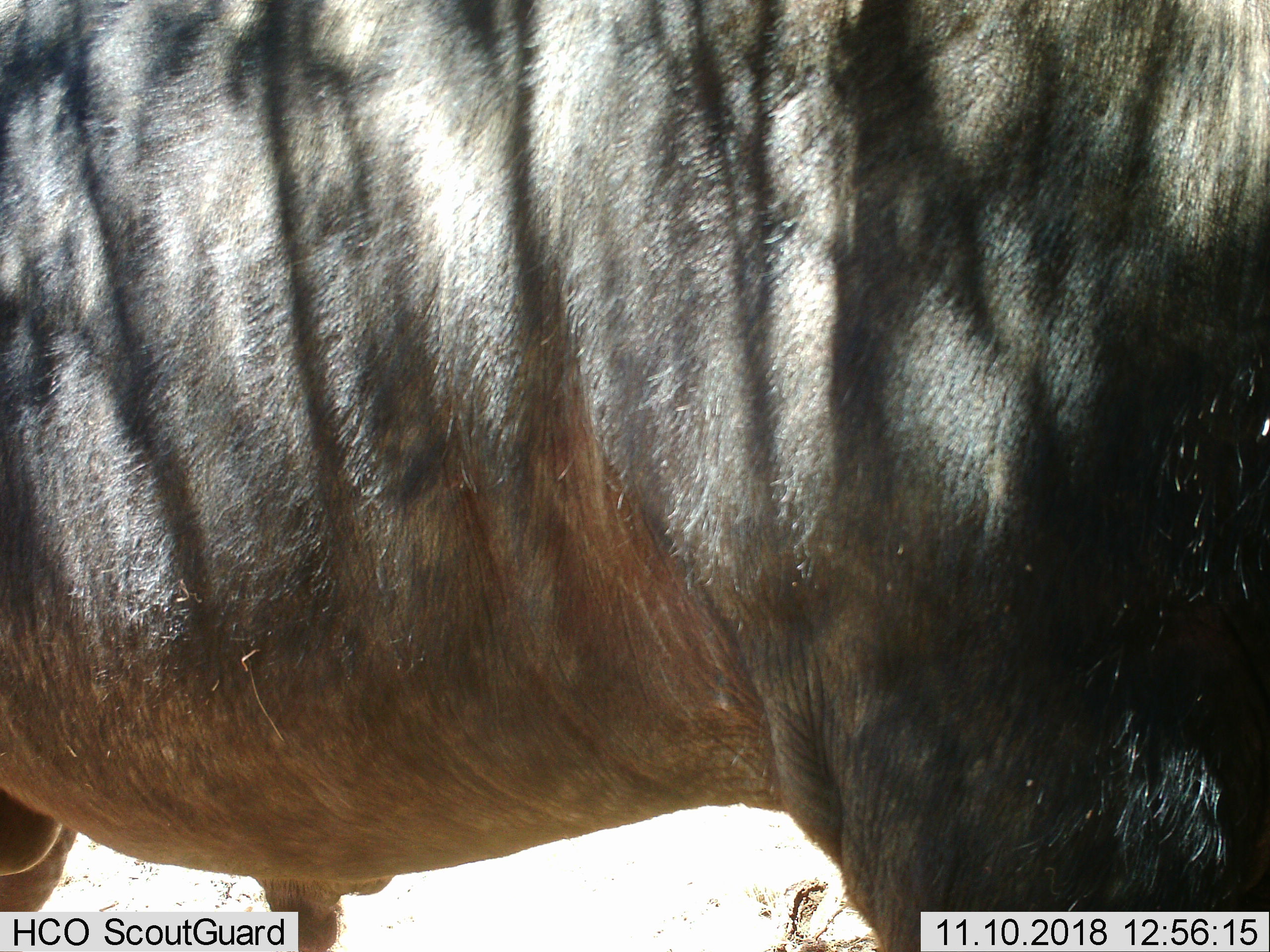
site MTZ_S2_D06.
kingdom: Animalia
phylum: Chordata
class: Mammalia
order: Artiodactyla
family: Bovidae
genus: Syncerus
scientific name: Syncerus caffer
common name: african buffalo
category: buffalo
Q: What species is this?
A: Buffalo (african buffalo) (Syncerus caffer).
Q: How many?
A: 1.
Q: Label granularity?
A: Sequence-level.